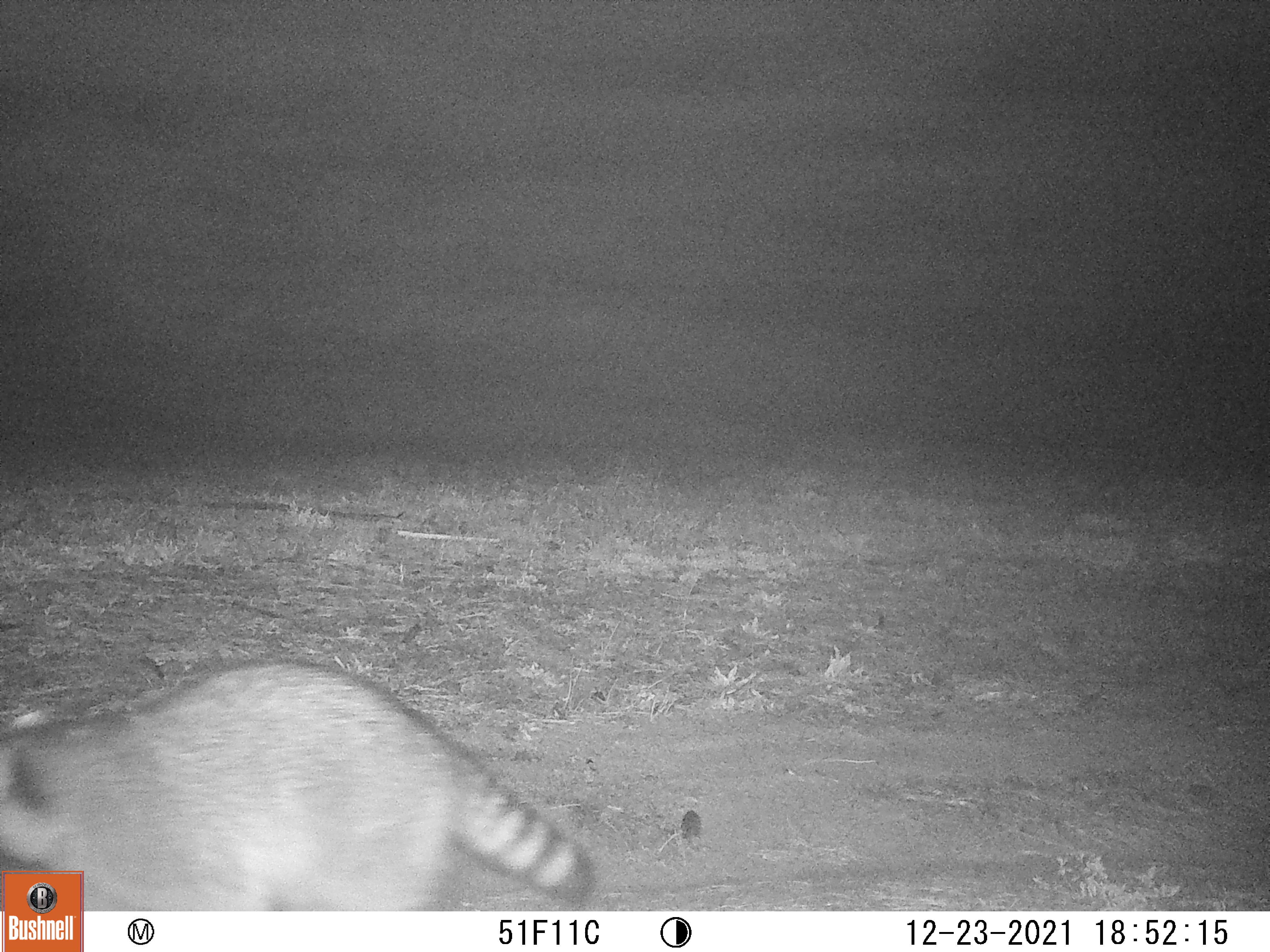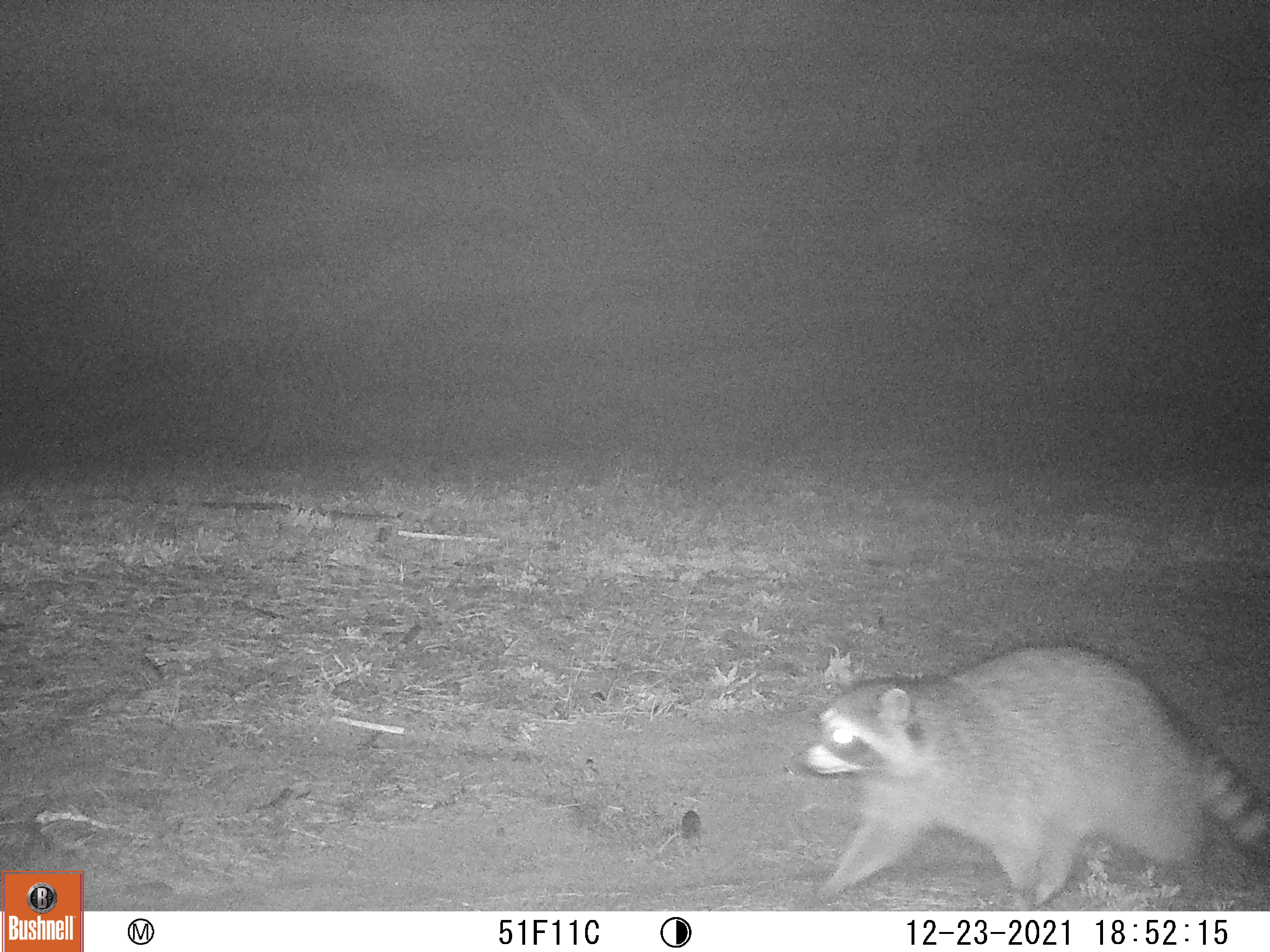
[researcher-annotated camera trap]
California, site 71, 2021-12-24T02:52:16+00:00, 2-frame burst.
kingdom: Animalia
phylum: Chordata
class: Mammalia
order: Carnivora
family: Procyonidae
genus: Procyon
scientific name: Procyon lotor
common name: raccoon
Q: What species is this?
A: Raccoon (Procyon lotor).